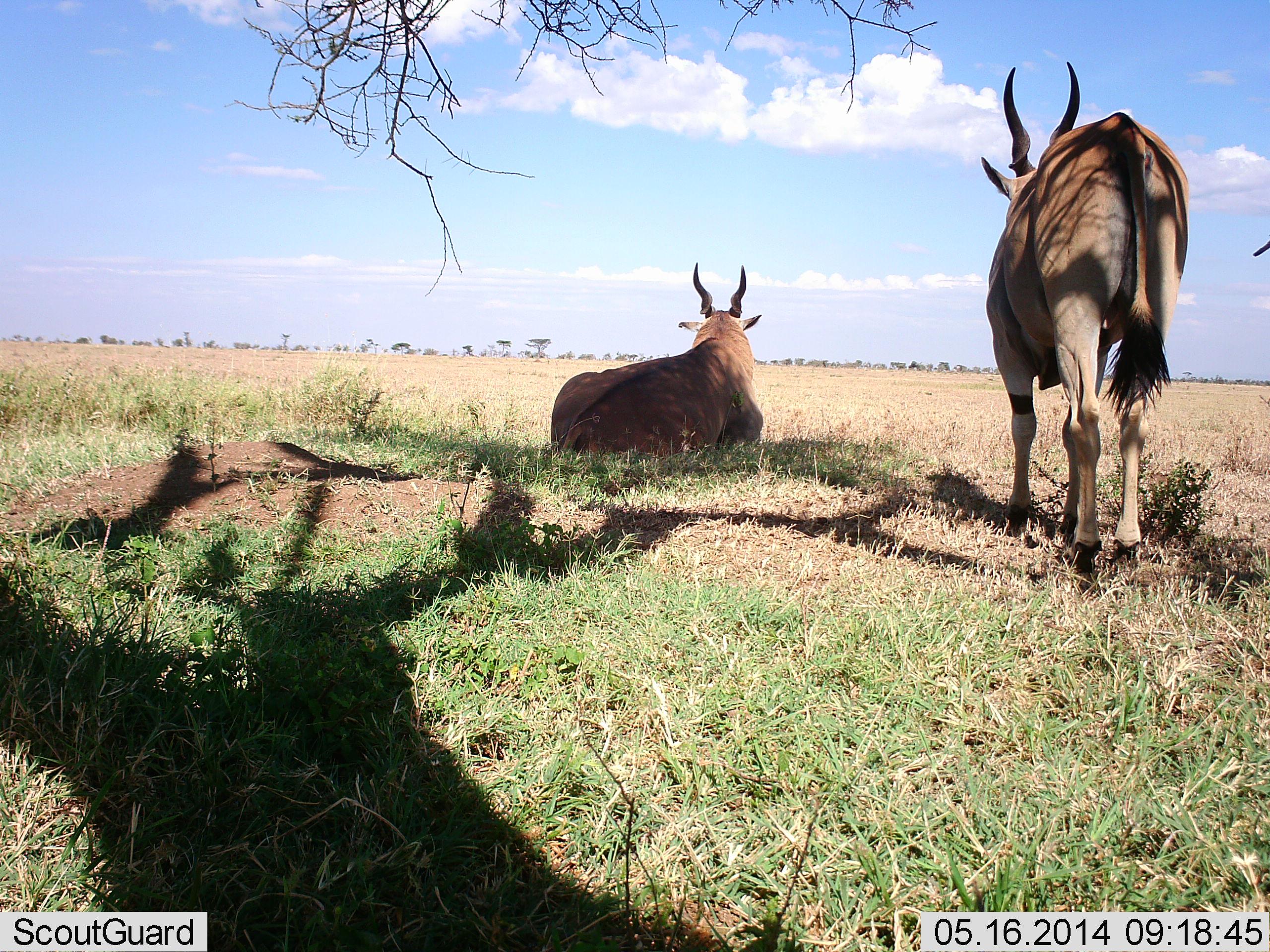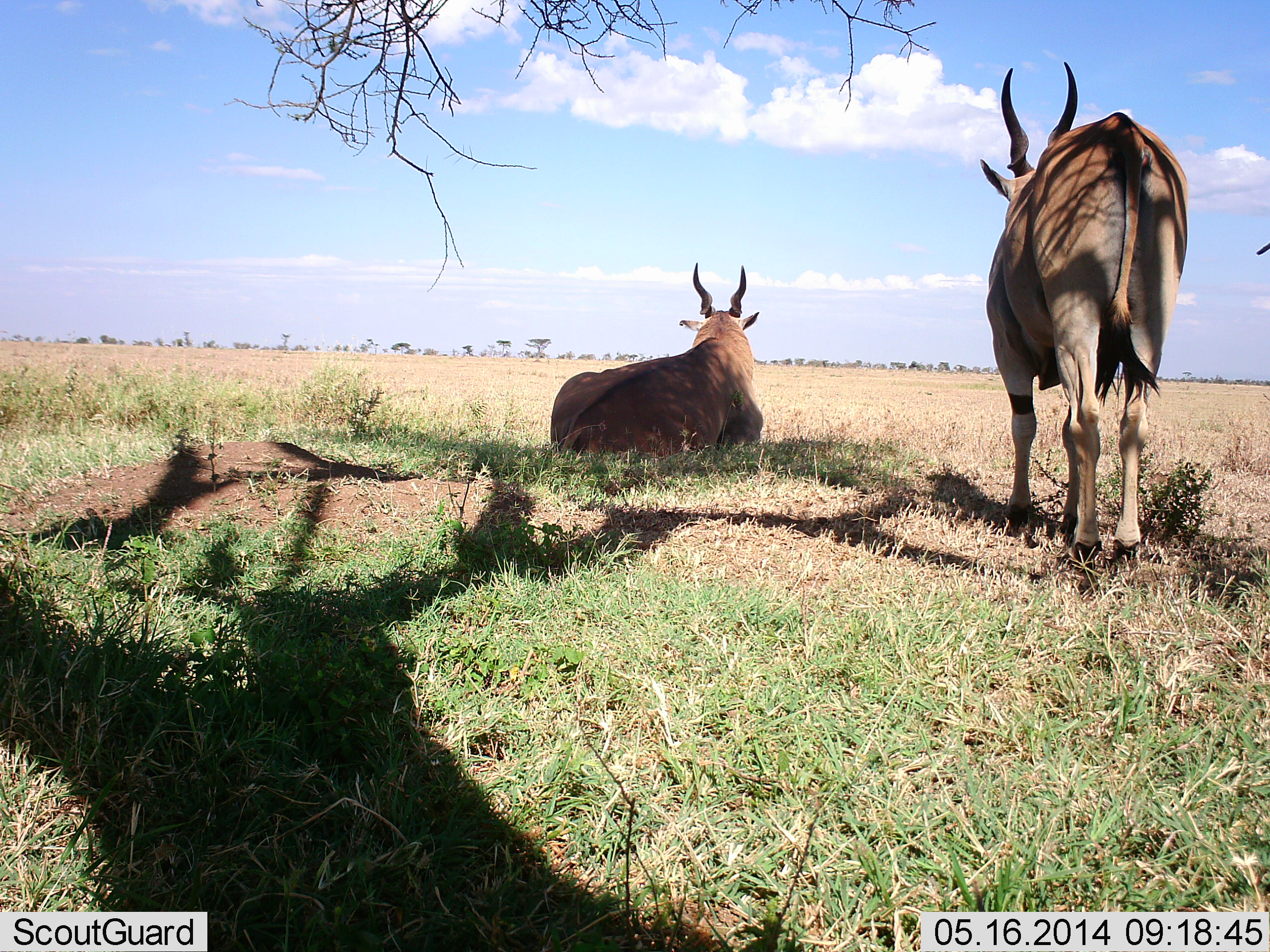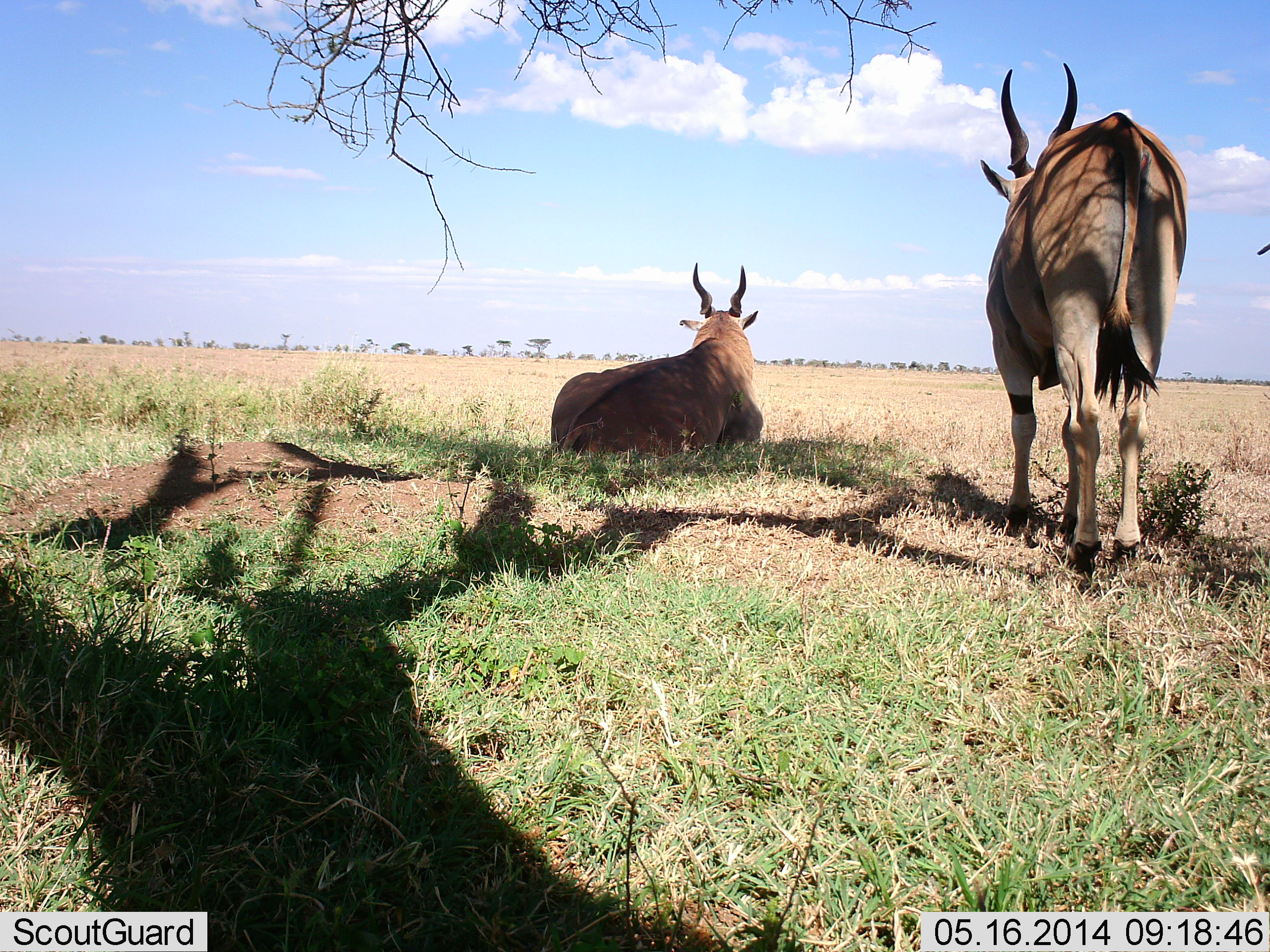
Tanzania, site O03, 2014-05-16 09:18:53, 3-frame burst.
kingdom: Animalia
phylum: Chordata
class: Mammalia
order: Artiodactyla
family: Bovidae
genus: Tragelaphus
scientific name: Tragelaphus oryx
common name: eland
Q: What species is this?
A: Eland (Tragelaphus oryx).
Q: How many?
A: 2.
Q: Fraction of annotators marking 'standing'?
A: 100%.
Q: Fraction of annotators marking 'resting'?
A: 100%.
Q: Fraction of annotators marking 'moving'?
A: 0%.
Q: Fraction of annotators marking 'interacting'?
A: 0%.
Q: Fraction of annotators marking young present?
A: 0%.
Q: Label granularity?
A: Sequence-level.